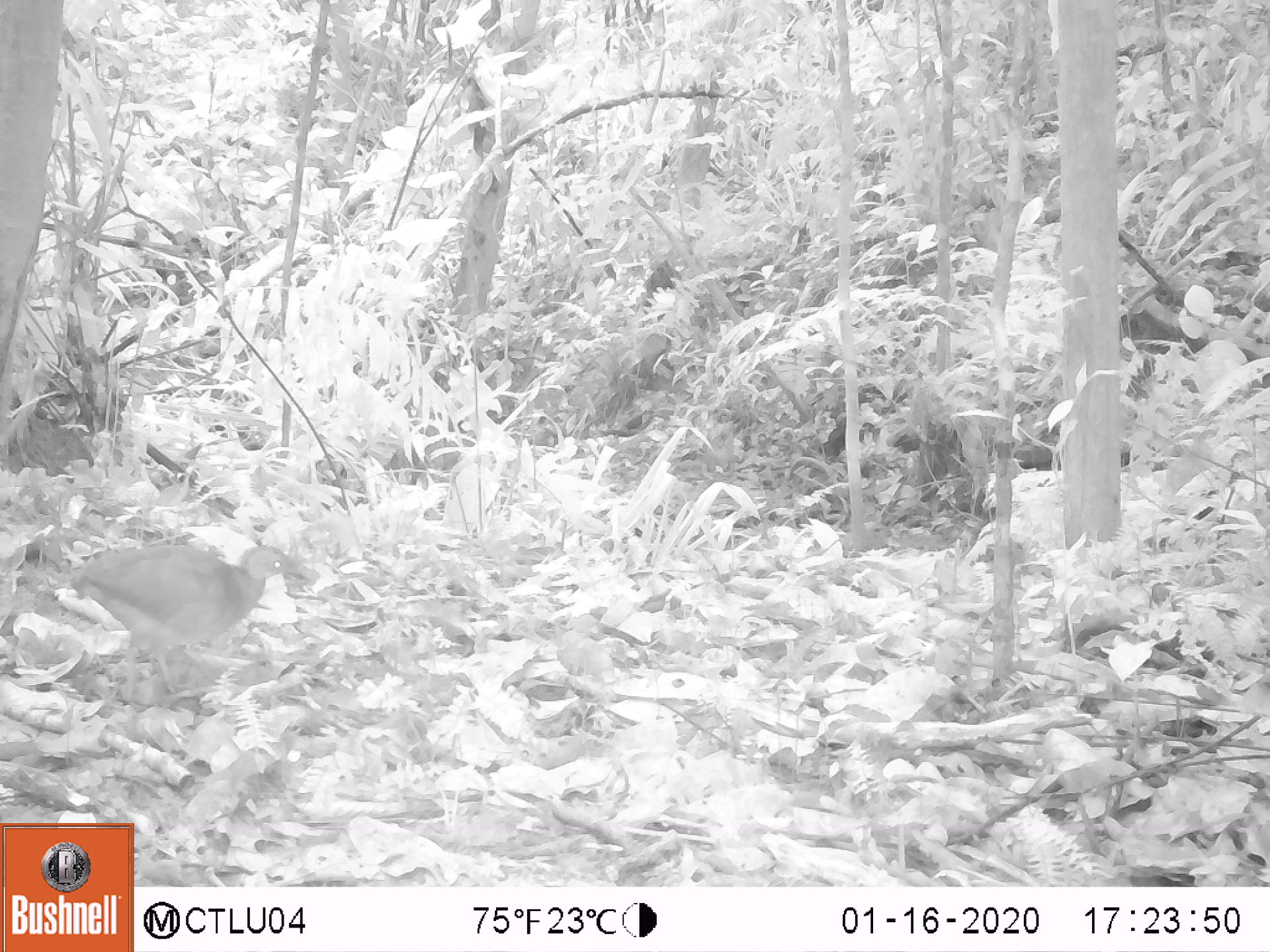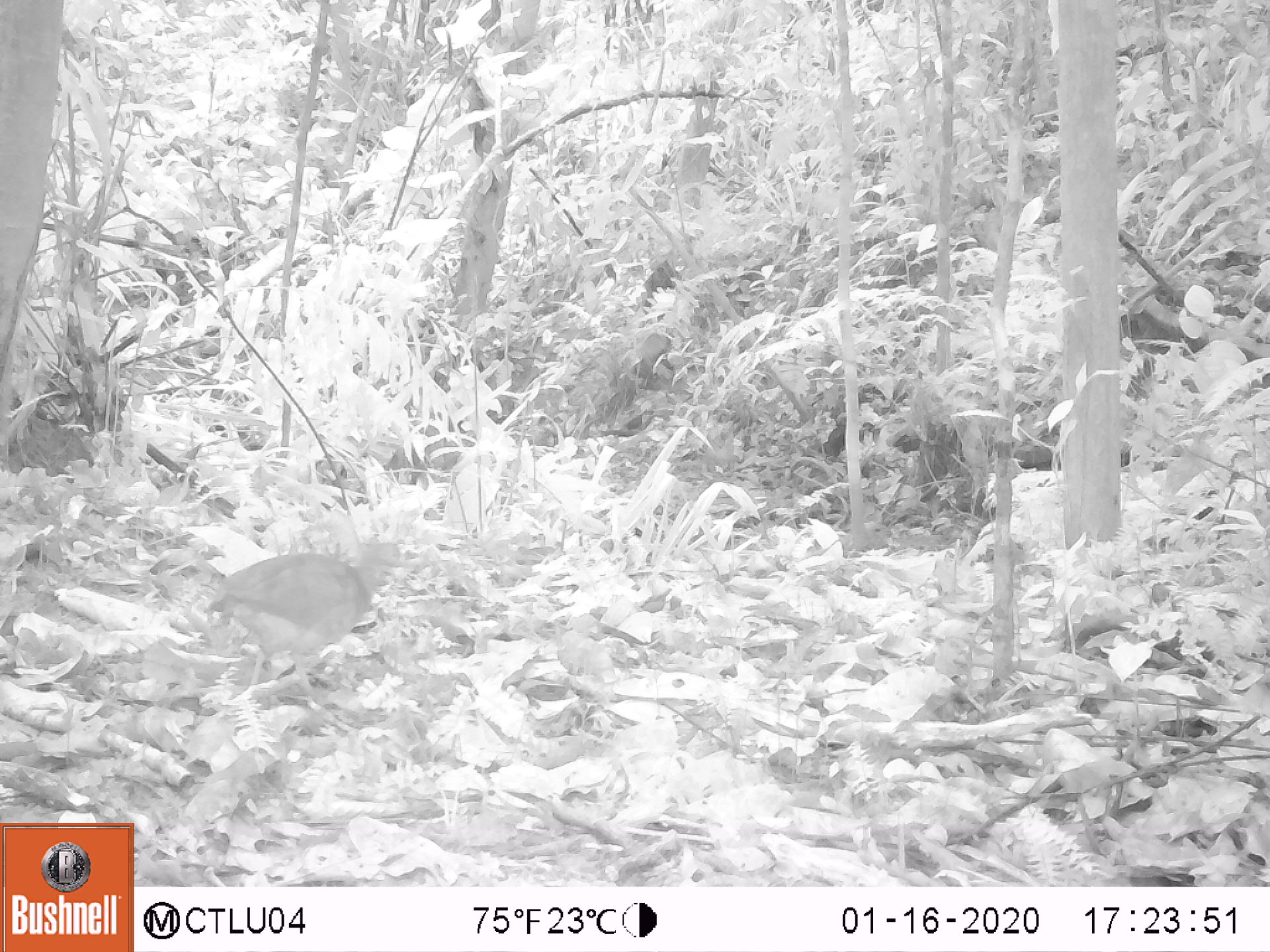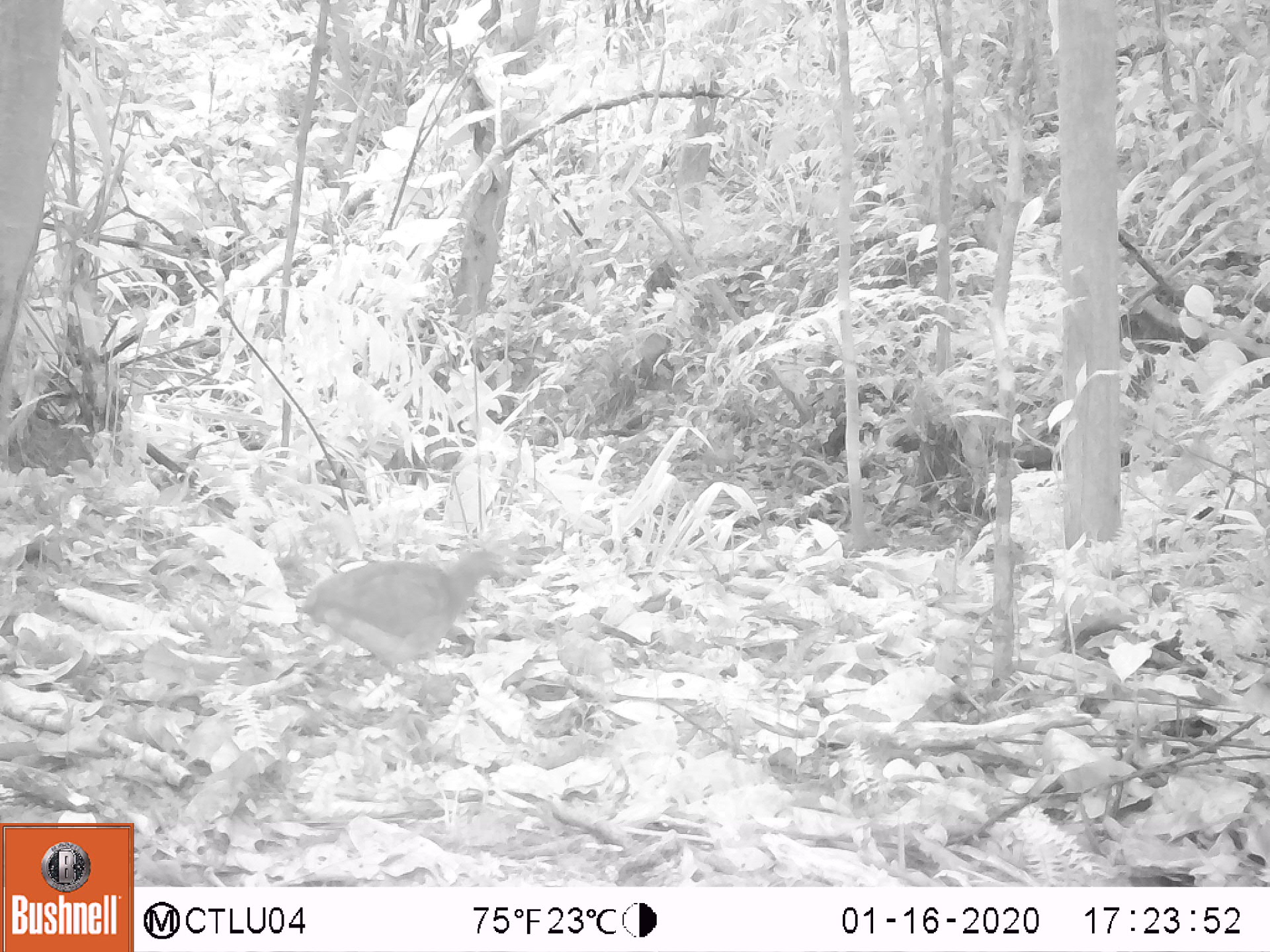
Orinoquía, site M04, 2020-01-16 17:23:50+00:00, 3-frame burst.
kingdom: Animalia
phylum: Chordata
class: Aves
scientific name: Aves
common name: bird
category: unknown bird